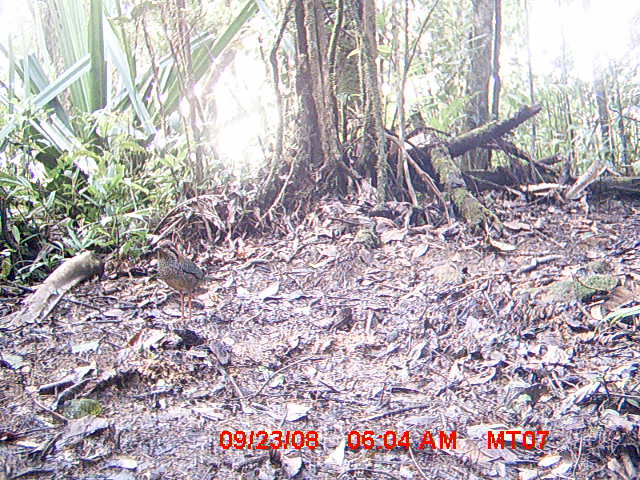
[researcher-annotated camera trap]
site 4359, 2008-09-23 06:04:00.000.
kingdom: Animalia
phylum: Chordata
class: Aves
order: Coraciiformes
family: Brachypteraciidae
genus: Brachypteracias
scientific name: Brachypteracias squamiger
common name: scaly ground-roller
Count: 2.